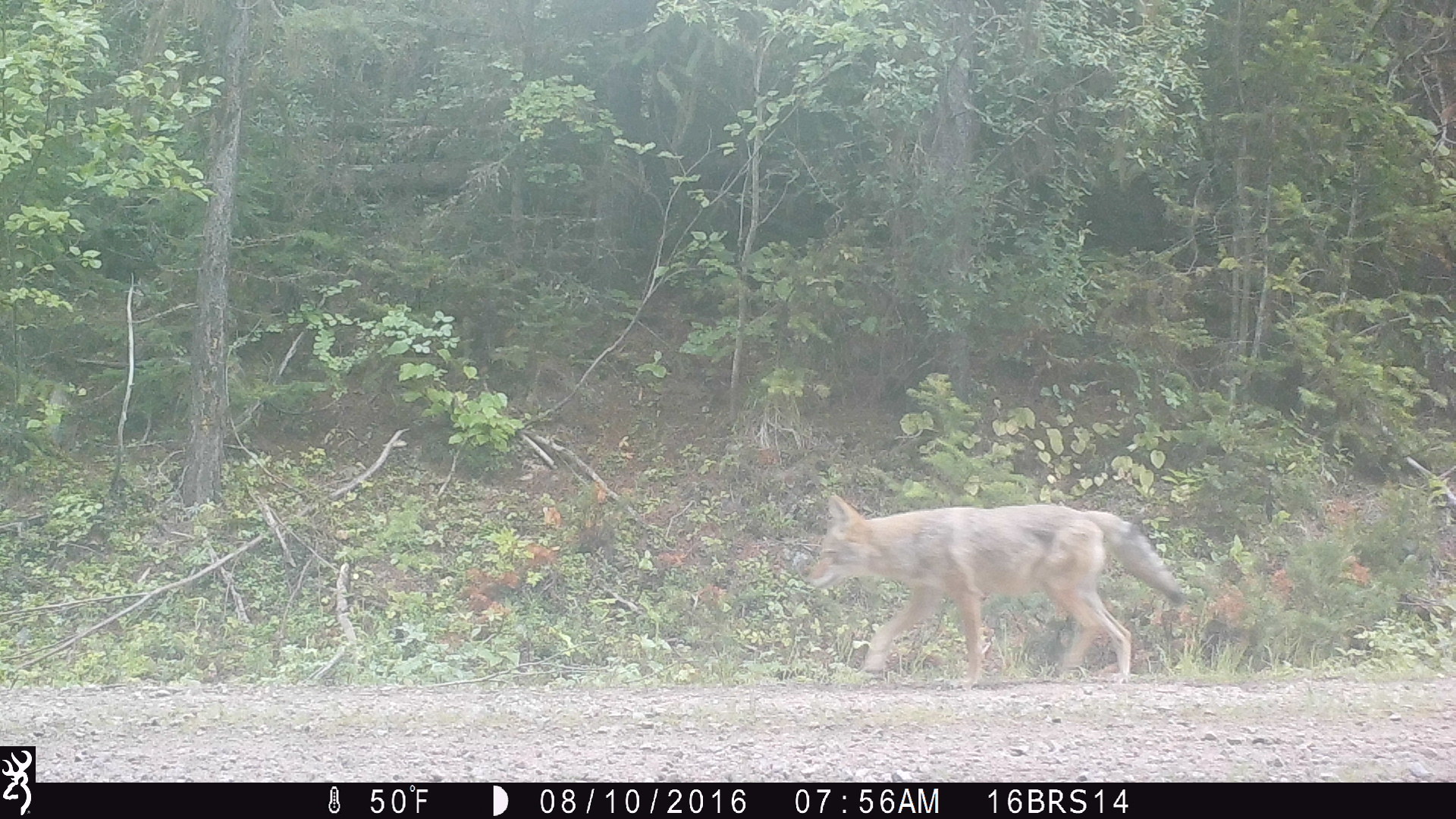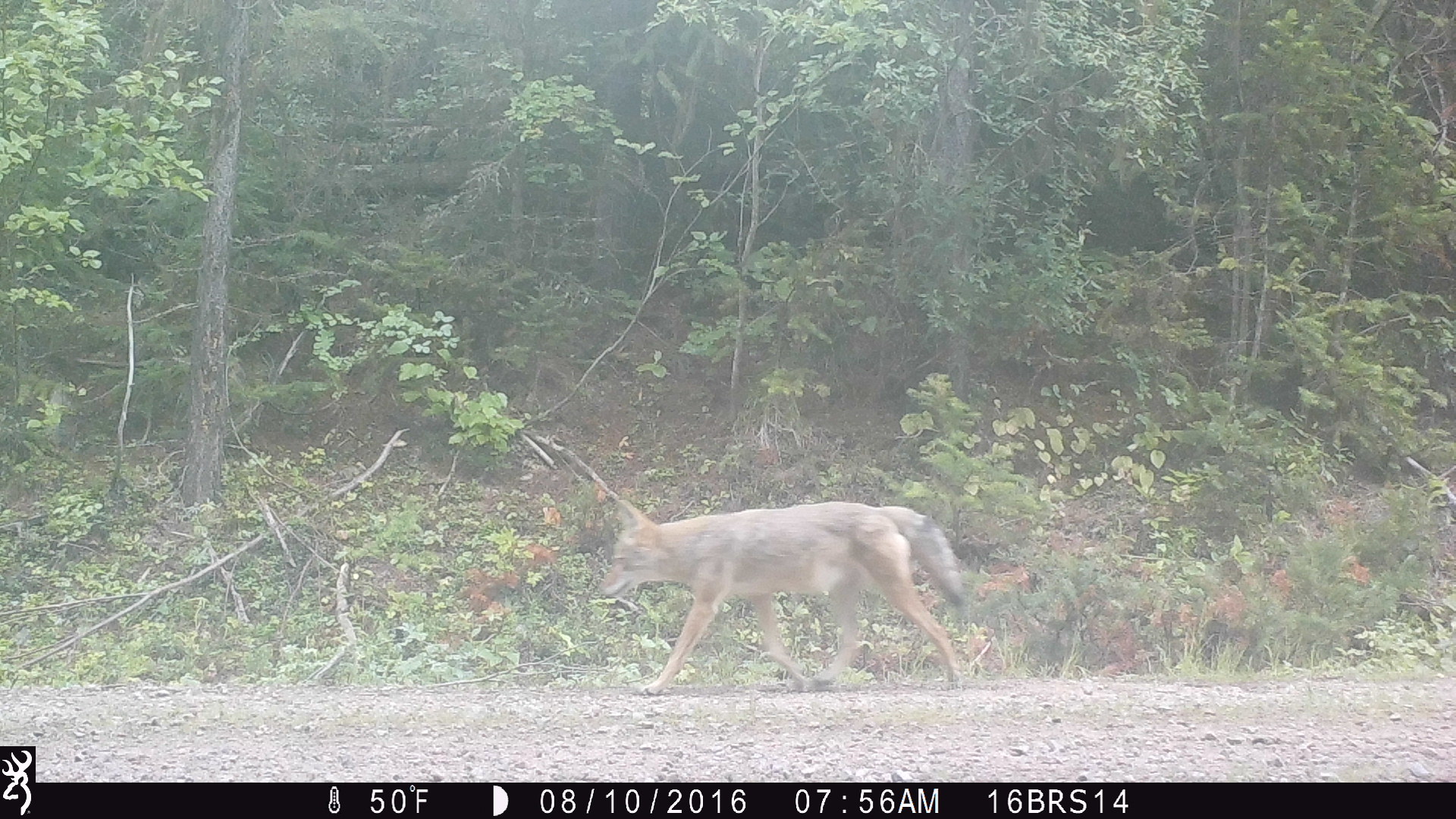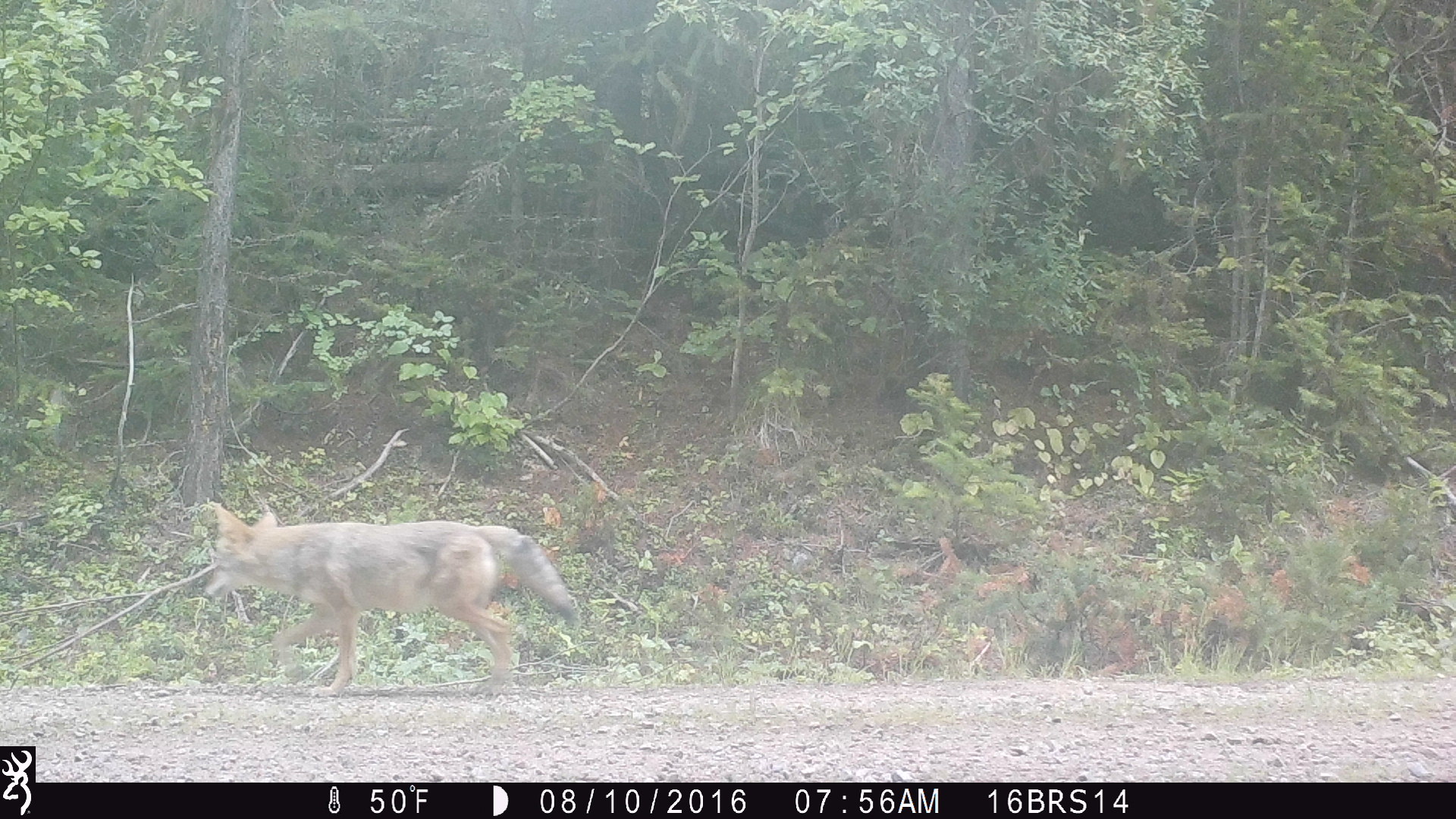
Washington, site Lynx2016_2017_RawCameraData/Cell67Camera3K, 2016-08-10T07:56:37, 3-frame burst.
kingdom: Animalia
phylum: Chordata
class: Mammalia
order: Carnivora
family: Canidae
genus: Canis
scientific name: Canis latrans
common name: coyote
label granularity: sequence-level